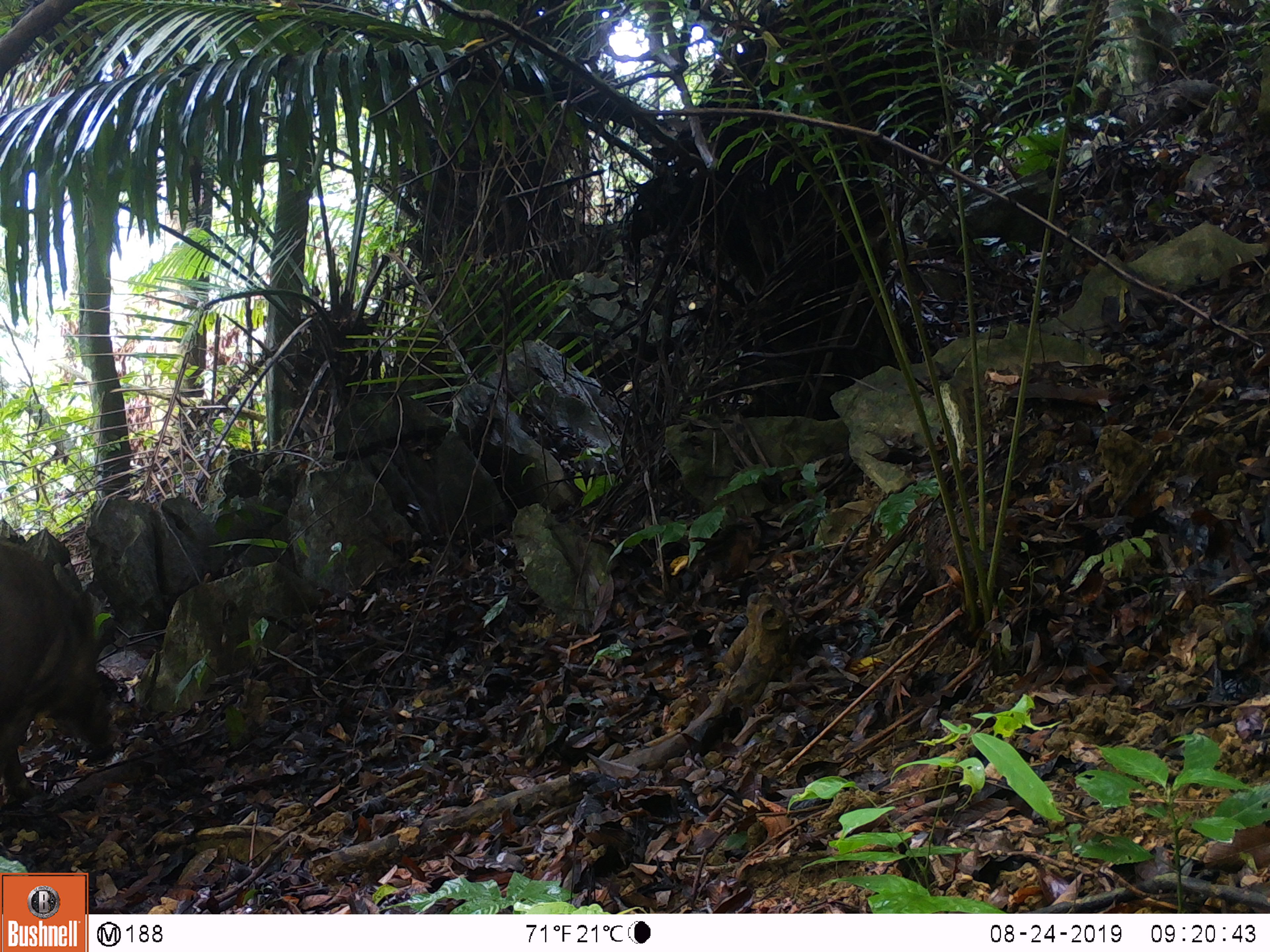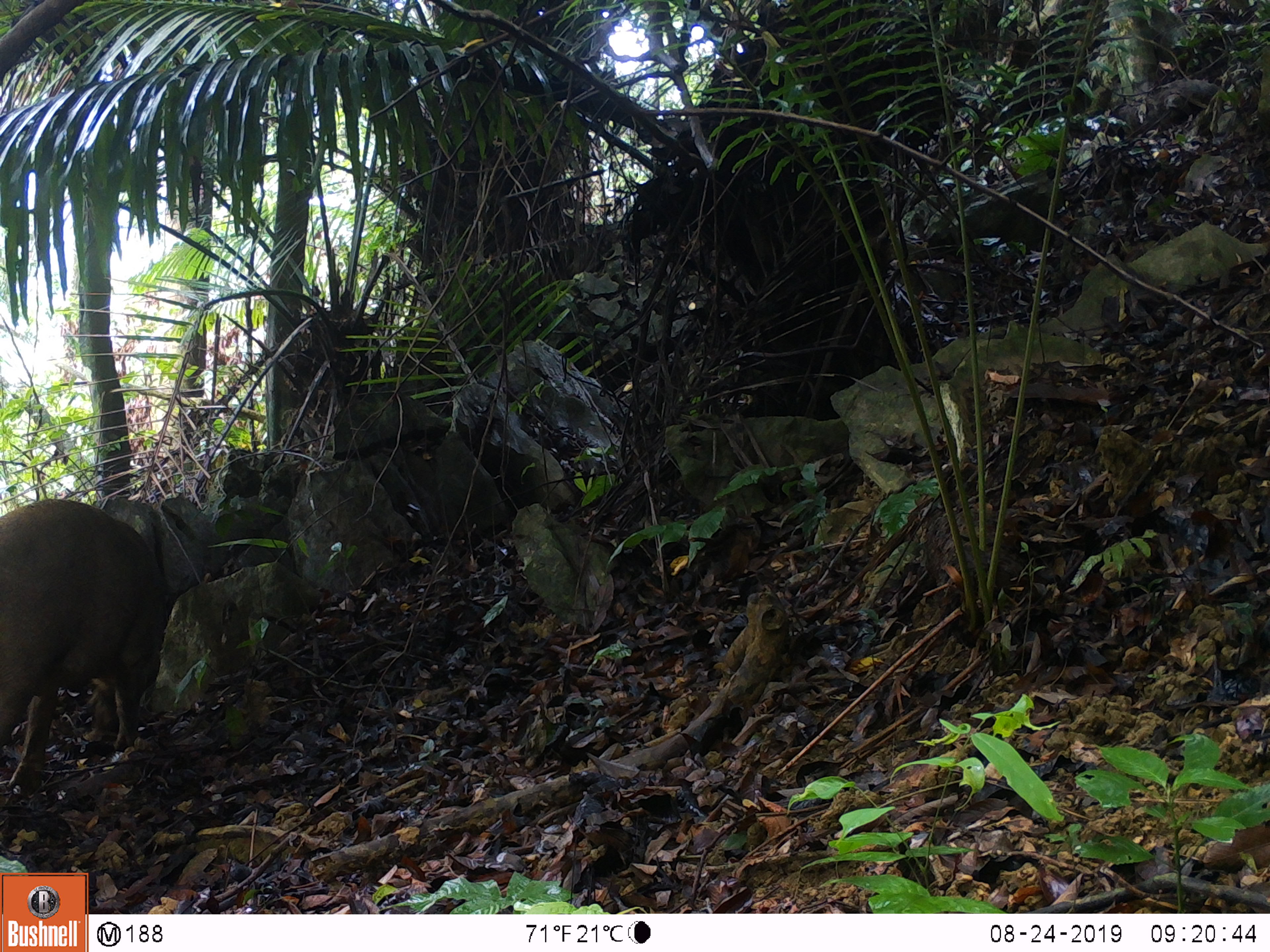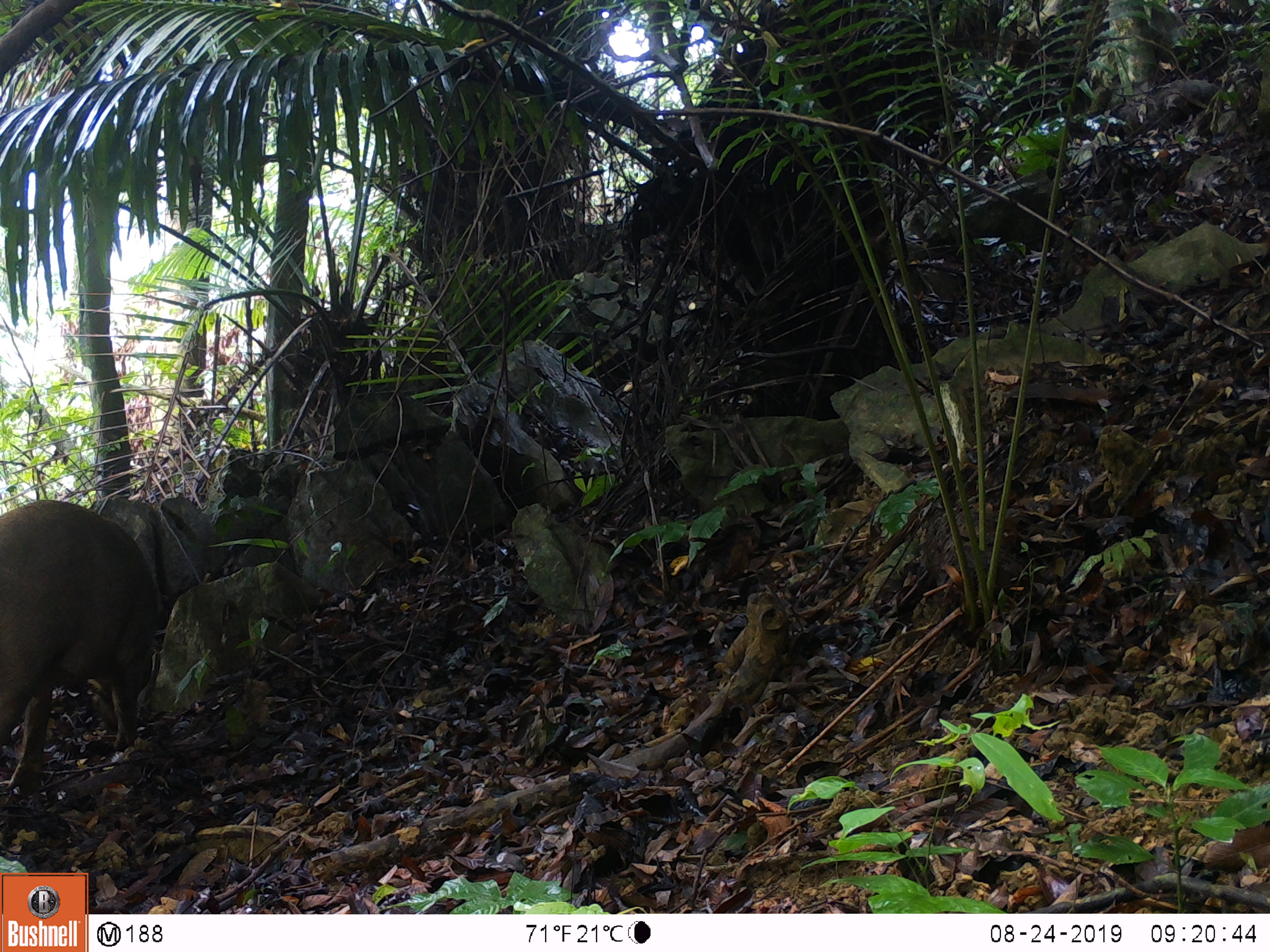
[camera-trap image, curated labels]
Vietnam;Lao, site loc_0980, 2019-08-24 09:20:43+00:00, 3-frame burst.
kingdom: Animalia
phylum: Chordata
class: Mammalia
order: Artiodactyla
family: Suidae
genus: Sus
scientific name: Sus scrofa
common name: eurasian wild pig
Eurasian wild pig (Sus scrofa). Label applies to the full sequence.